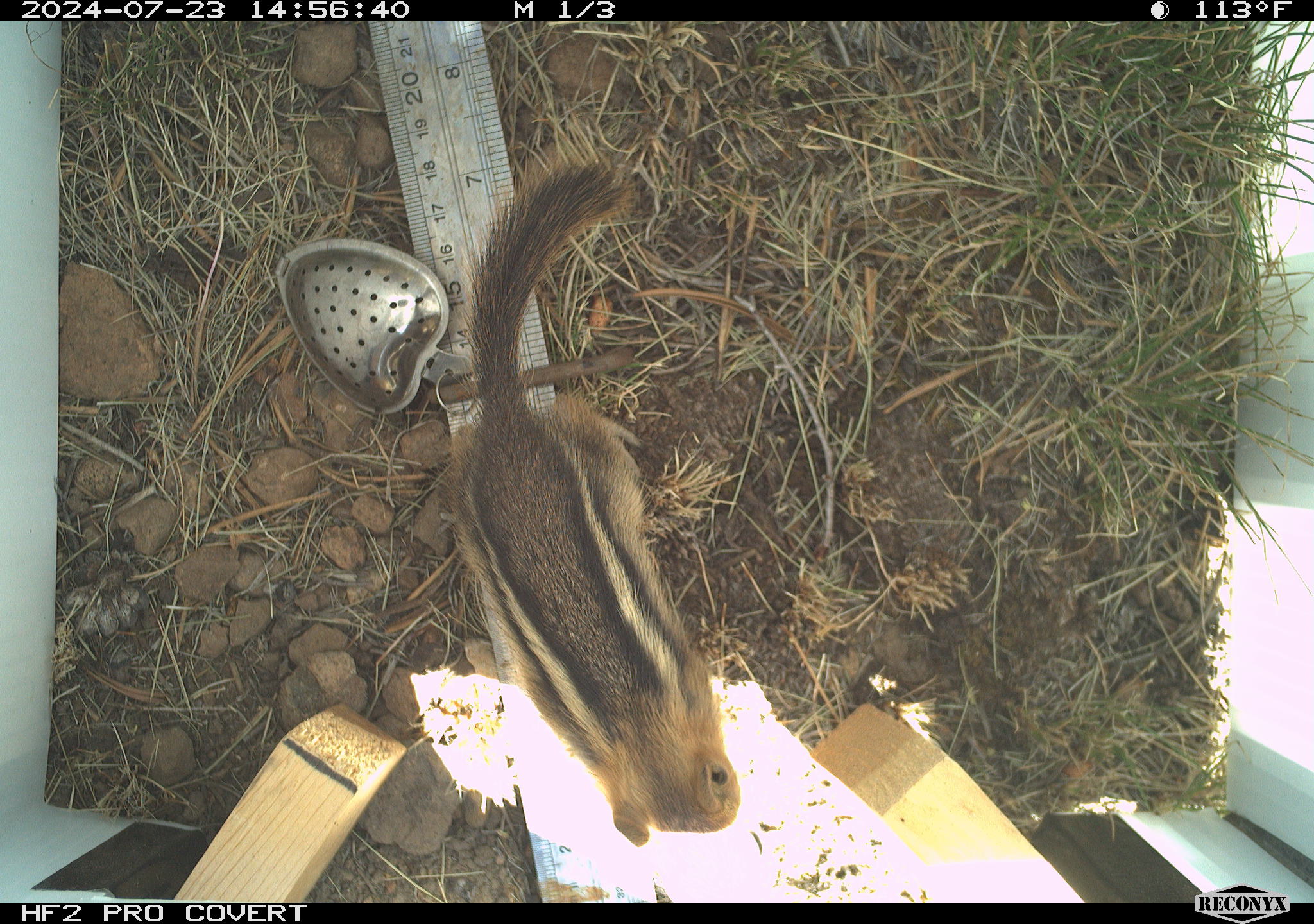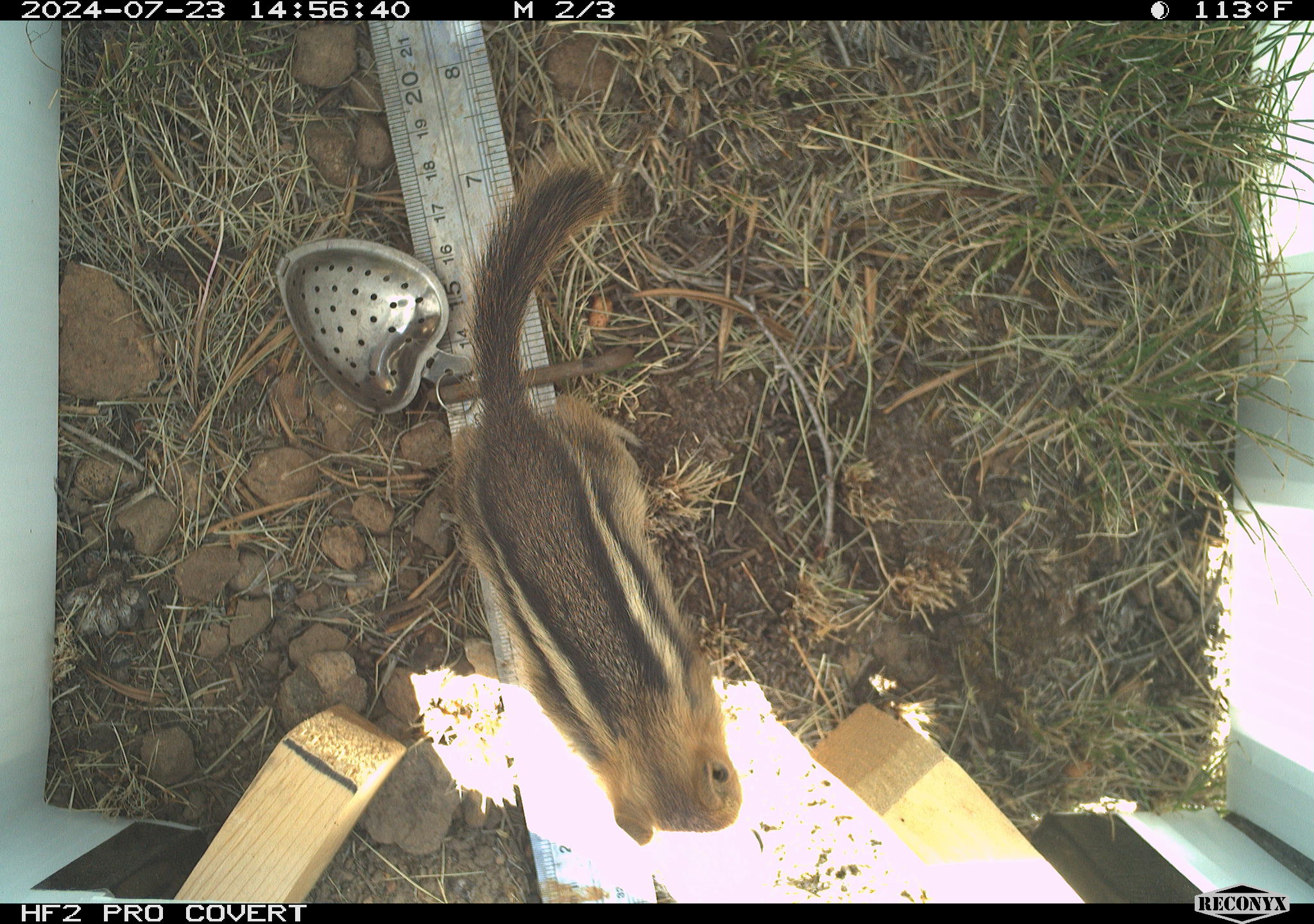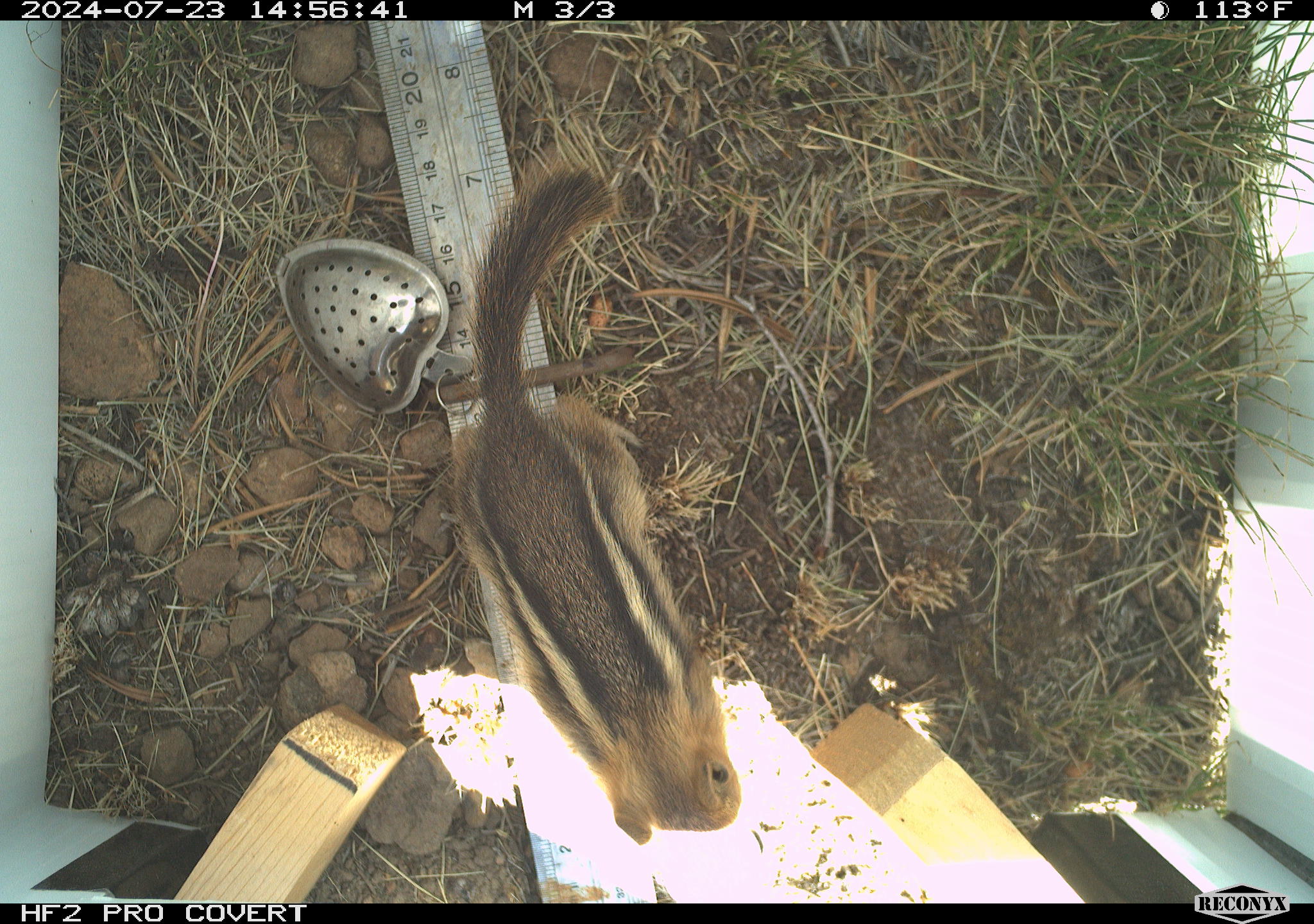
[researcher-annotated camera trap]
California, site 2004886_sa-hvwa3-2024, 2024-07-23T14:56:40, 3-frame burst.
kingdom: Animalia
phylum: Chordata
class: Mammalia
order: Rodentia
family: Sciuridae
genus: Callospermophilus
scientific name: Callospermophilus lateralis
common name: golden mantled ground squirrel